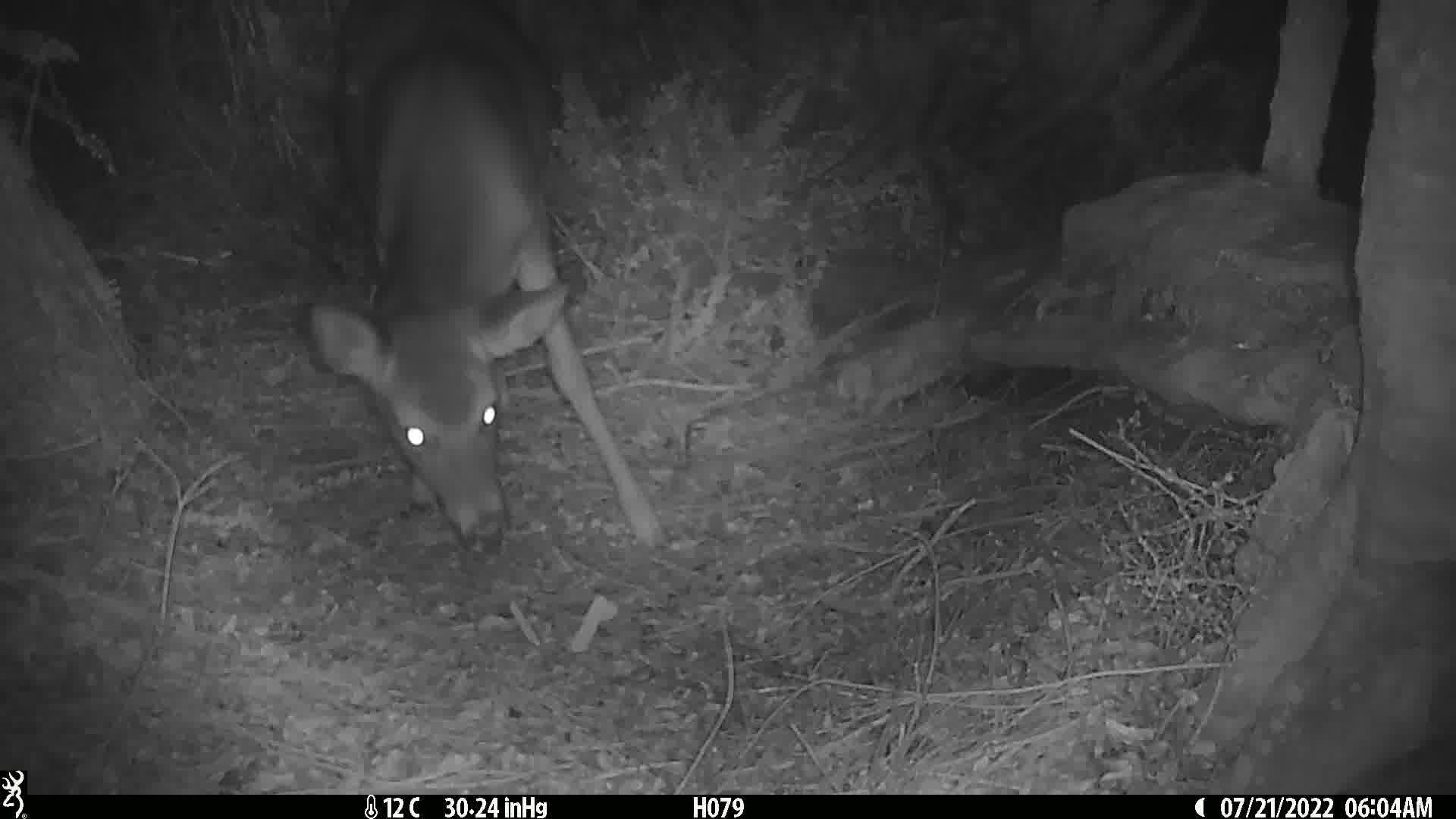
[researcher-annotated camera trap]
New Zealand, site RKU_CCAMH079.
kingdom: Animalia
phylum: Chordata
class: Mammalia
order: Artiodactyla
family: Cervidae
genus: Odocoileus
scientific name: Odocoileus virginianus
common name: white-tailed deer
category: white tailed deer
White tailed deer (white-tailed deer) (Odocoileus virginianus).